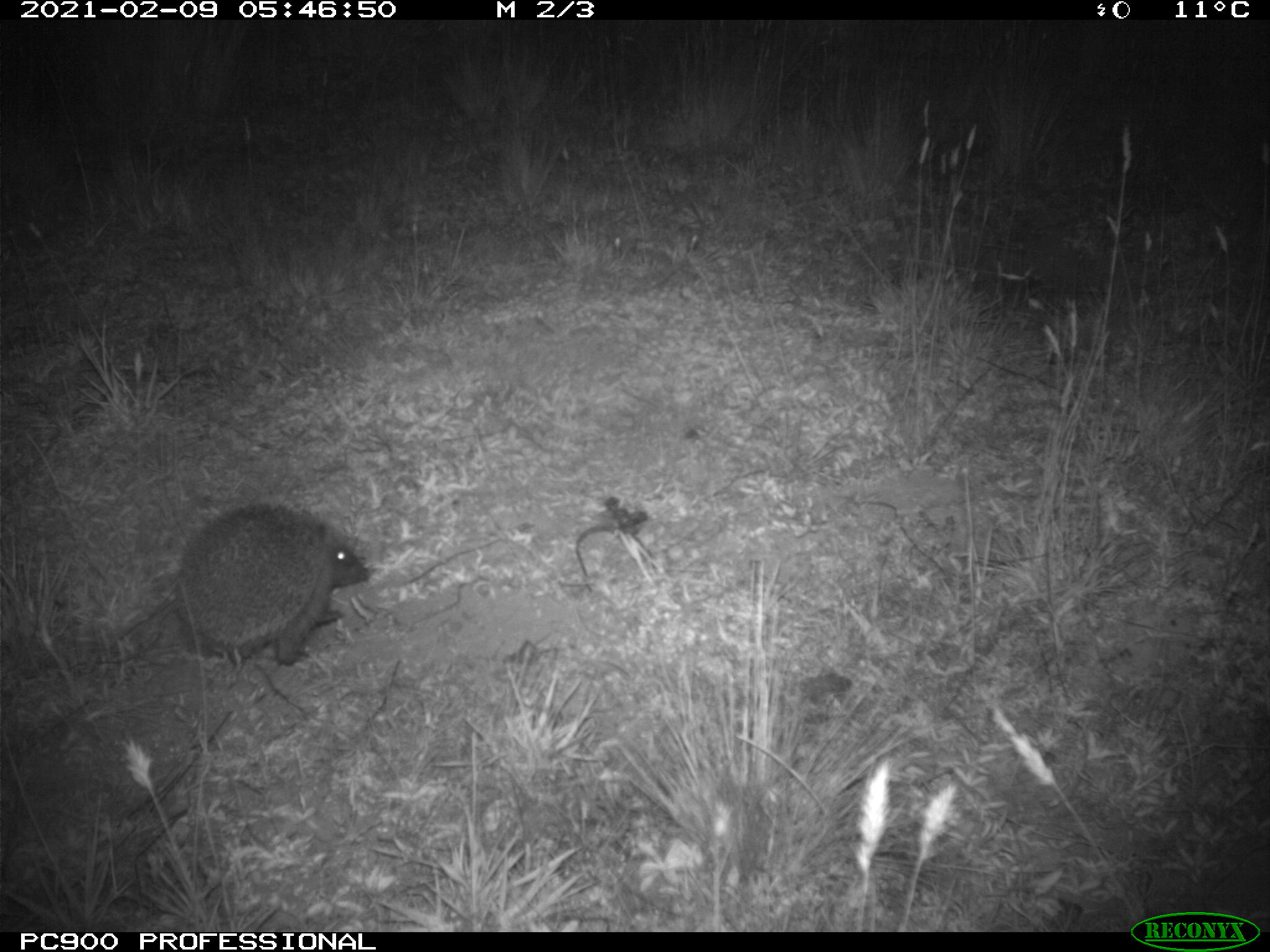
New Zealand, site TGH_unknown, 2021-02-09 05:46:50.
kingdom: Animalia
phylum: Chordata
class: Mammalia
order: Eulipotyphla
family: Erinaceidae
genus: Erinaceus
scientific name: Erinaceus europaeus europaeus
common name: european hedgehog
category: hedgehog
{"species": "hedgehog (european hedgehog) (Erinaceus europaeus europaeus)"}